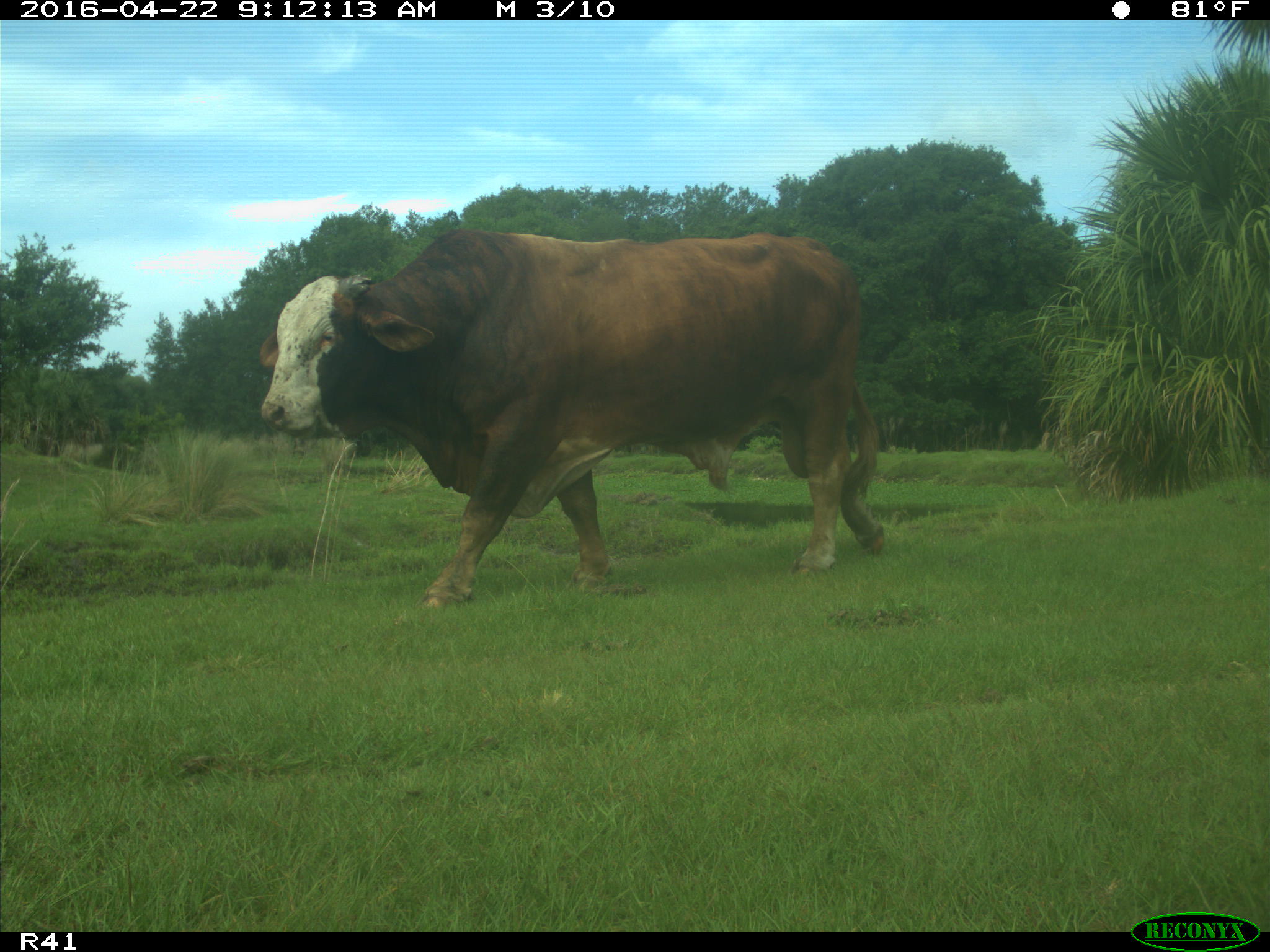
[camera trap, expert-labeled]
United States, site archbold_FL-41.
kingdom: Animalia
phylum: Chordata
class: Mammalia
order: Artiodactyla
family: Bovidae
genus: Bos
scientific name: Bos taurus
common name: domestic cow